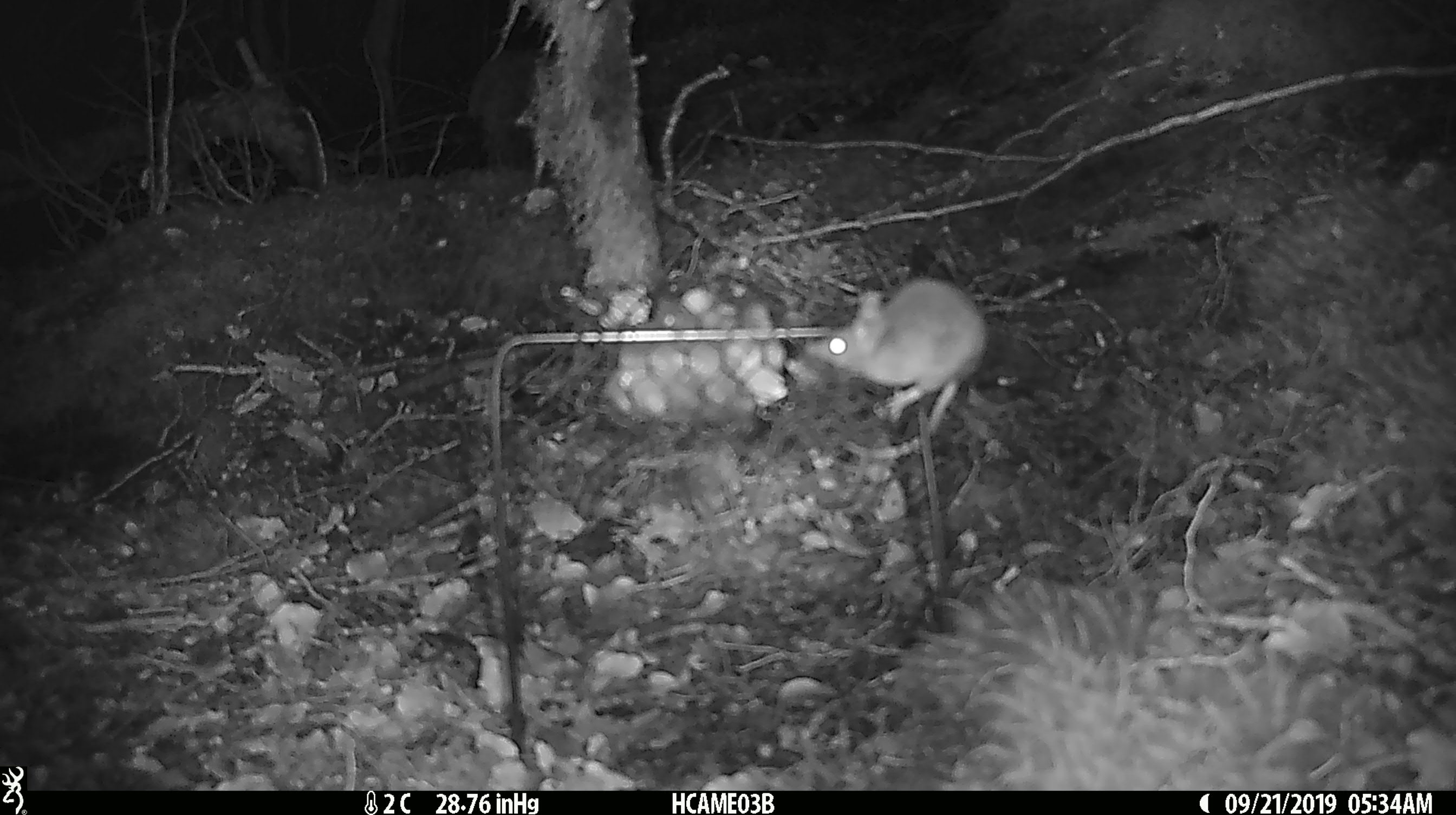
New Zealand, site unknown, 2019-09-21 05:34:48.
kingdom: Animalia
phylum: Chordata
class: Mammalia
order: Rodentia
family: Muridae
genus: Mus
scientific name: Mus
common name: mouse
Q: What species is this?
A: Mouse (Mus).